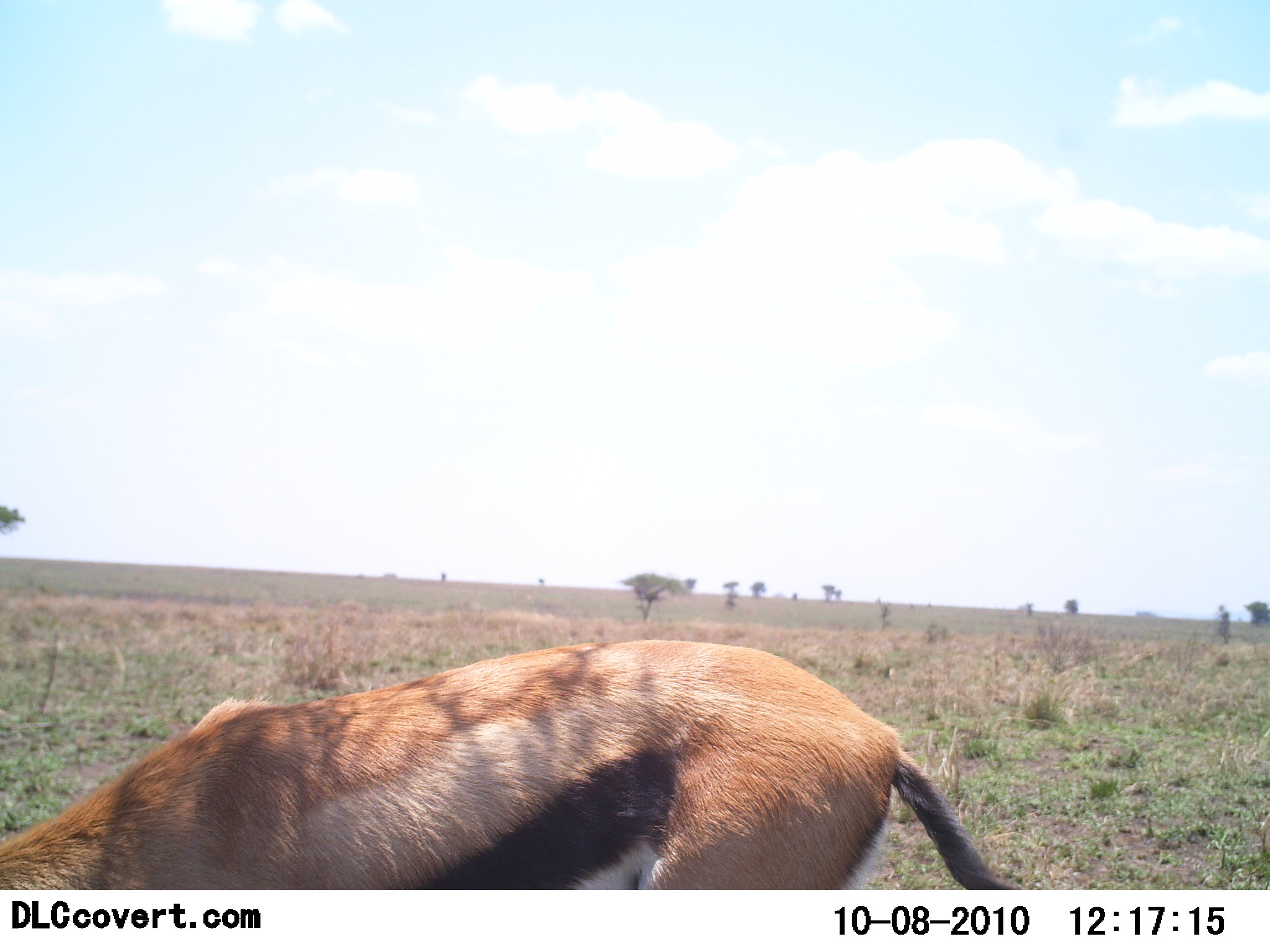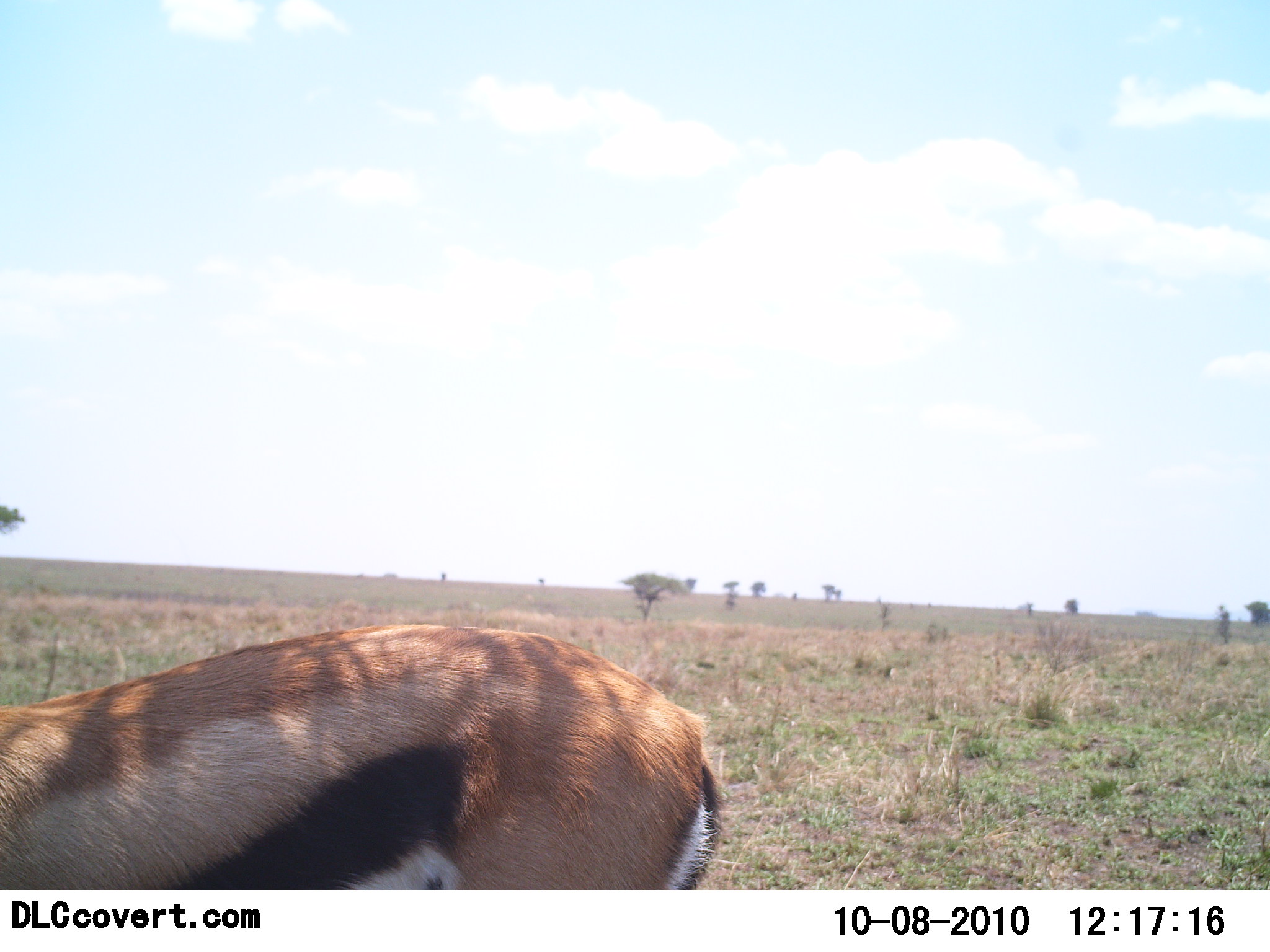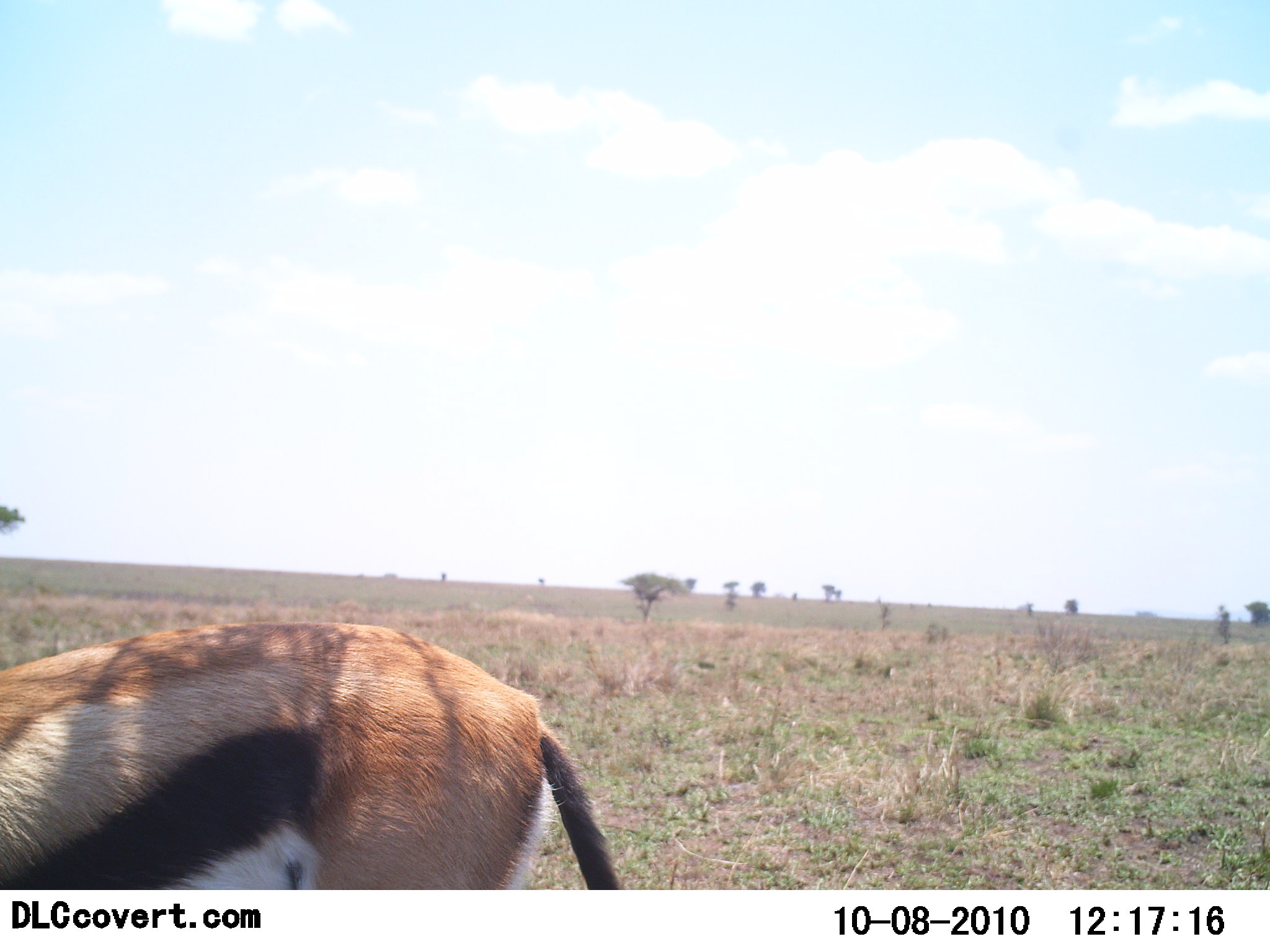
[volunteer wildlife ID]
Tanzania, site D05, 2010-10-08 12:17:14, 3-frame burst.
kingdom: Animalia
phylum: Chordata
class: Mammalia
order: Artiodactyla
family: Bovidae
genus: Eudorcas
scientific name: Eudorcas thomsonii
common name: thomson's gazelle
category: gazellethomsons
Gazellethomsons (thomson's gazelle) (Eudorcas thomsonii), count 1. Behavior (volunteer vote fractions): standing 75%, resting 0%, moving 25%, interacting 0%. Young present (vote fraction): 0%. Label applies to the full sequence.